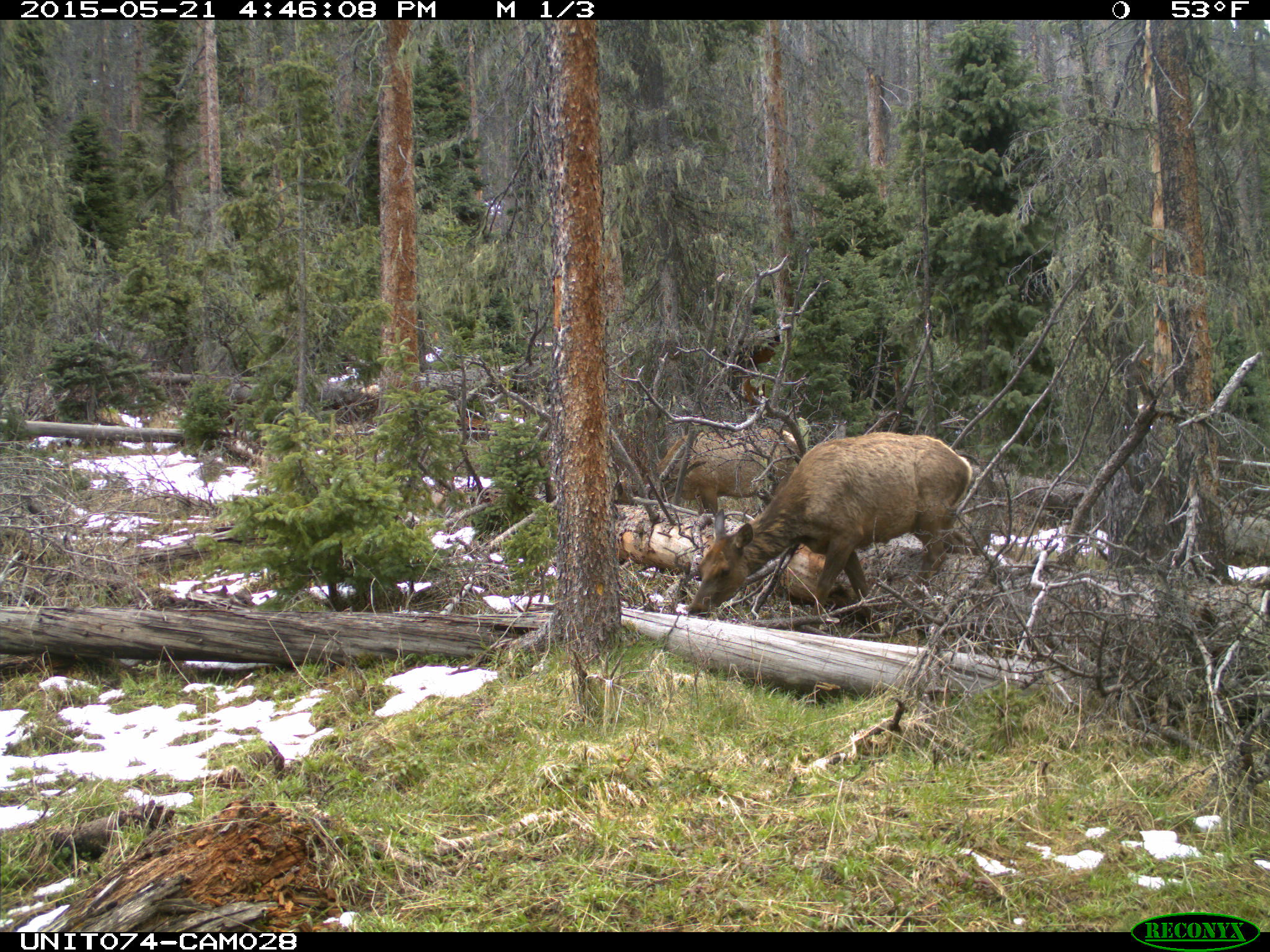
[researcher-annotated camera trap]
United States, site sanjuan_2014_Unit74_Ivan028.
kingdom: Animalia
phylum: Chordata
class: Mammalia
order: Artiodactyla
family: Cervidae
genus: Cervus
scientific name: Cervus elaphus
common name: red deer